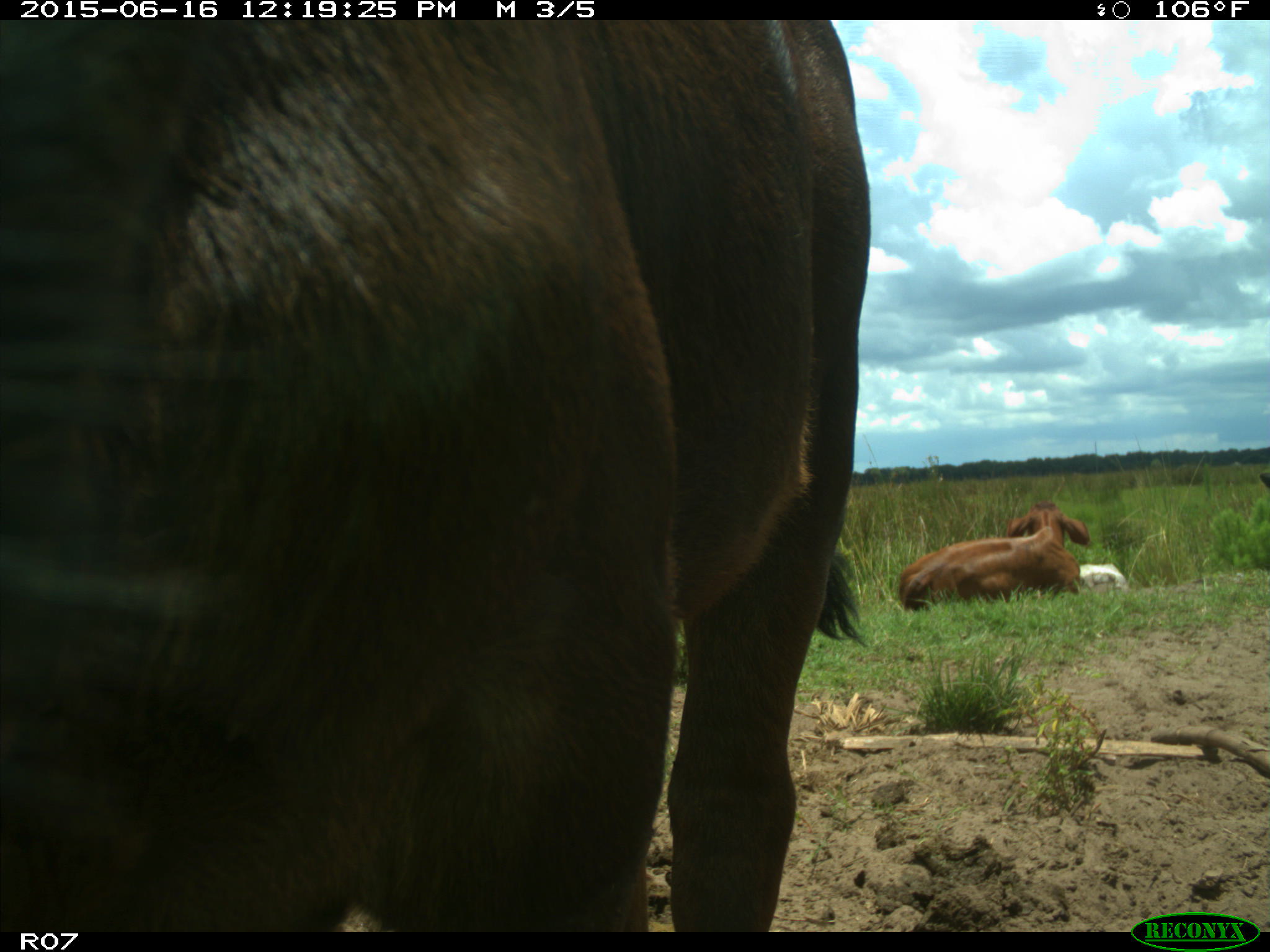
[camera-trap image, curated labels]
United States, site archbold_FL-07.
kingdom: Animalia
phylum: Chordata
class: Mammalia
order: Artiodactyla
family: Bovidae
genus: Bos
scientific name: Bos taurus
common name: domestic cow